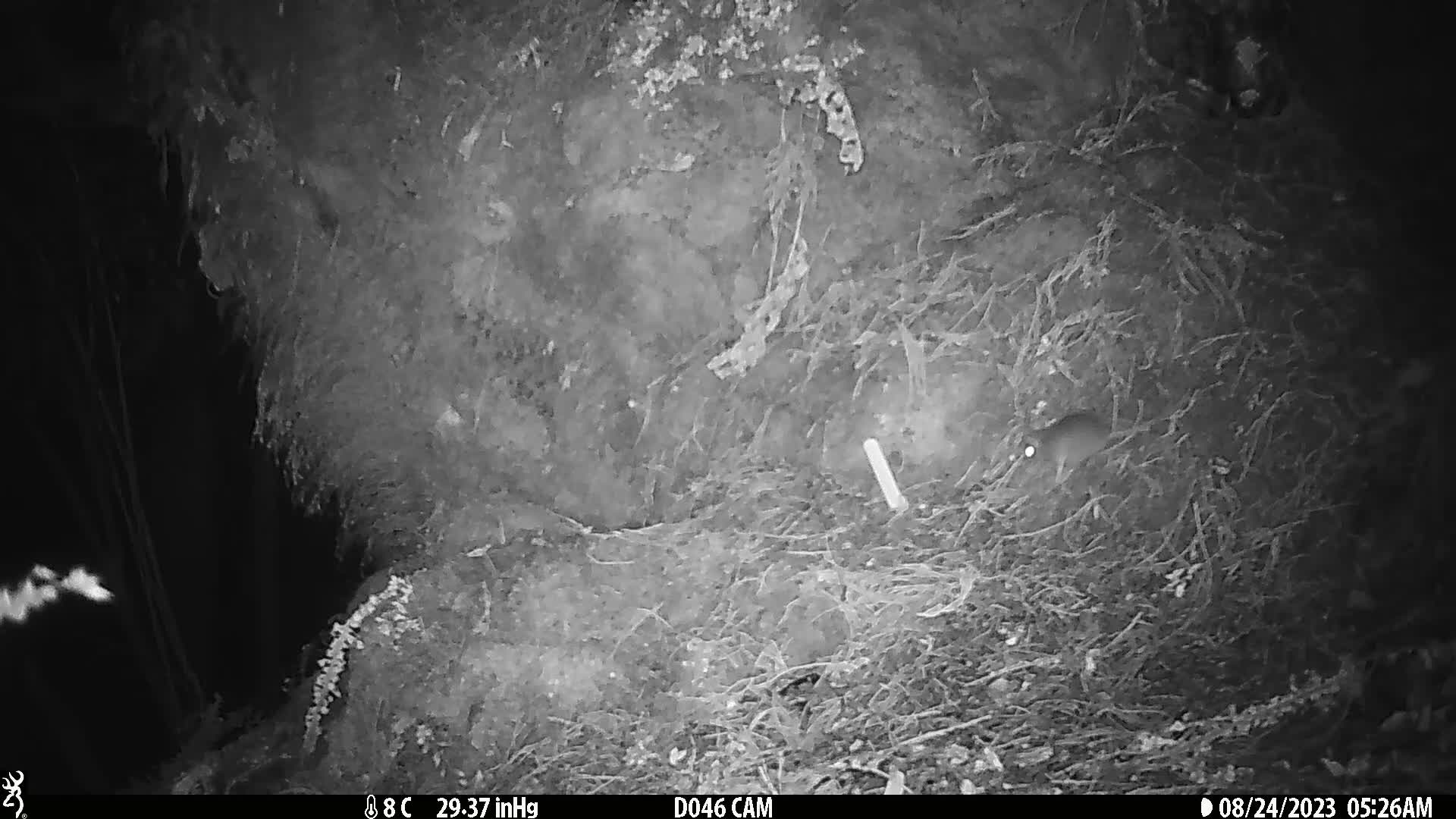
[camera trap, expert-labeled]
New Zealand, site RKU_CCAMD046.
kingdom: Animalia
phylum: Chordata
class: Mammalia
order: Rodentia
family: Muridae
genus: Rattus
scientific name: Rattus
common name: rat